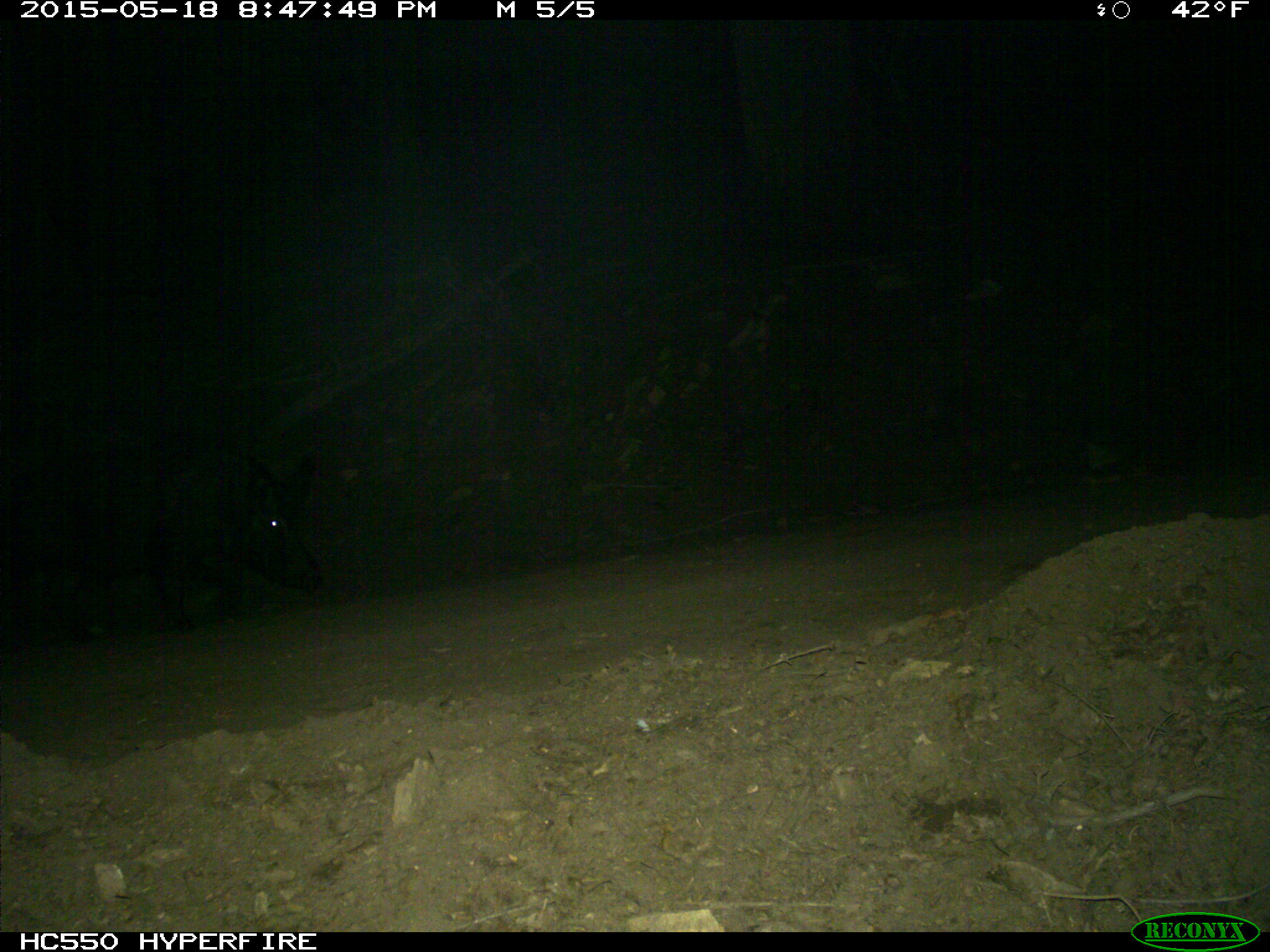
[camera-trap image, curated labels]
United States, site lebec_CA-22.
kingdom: Animalia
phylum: Chordata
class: Mammalia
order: Artiodactyla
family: Suidae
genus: Sus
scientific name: Sus scrofa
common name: wild boar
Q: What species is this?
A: Sus scrofa (wild boar).